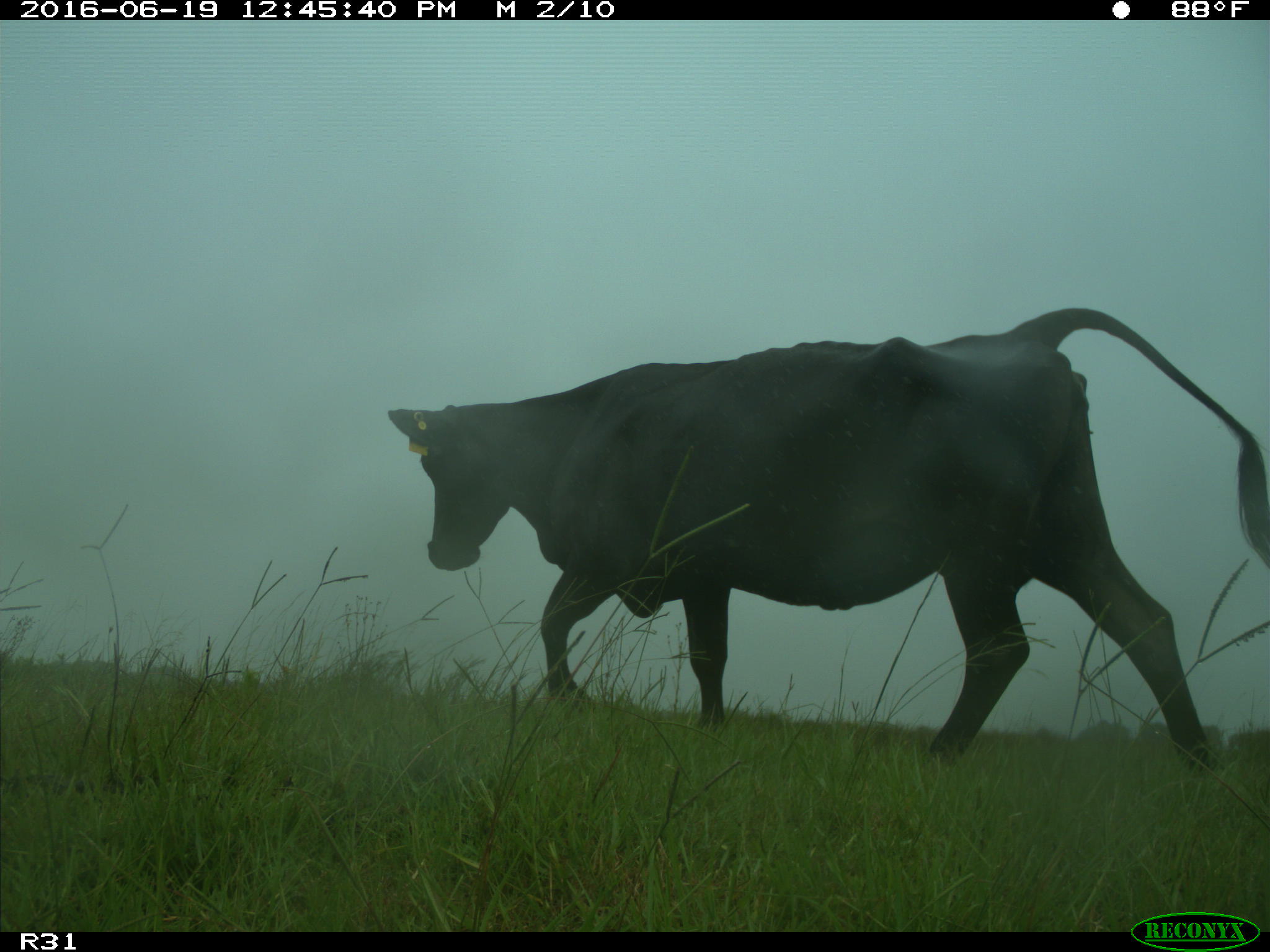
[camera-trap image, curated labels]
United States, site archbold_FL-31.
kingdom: Animalia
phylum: Chordata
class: Mammalia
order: Artiodactyla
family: Bovidae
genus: Bos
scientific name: Bos taurus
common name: domestic cow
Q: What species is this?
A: Bos taurus (domestic cow).